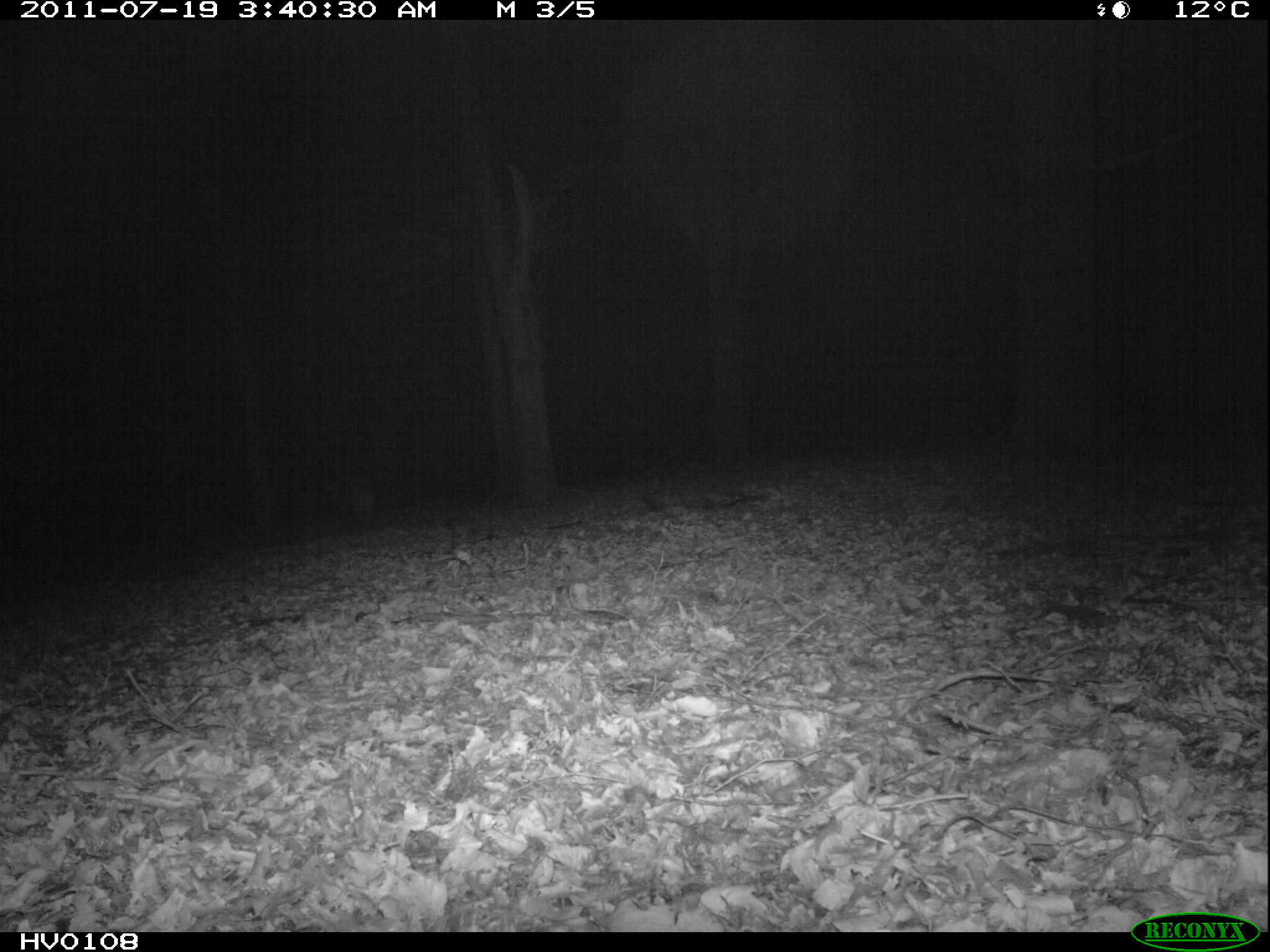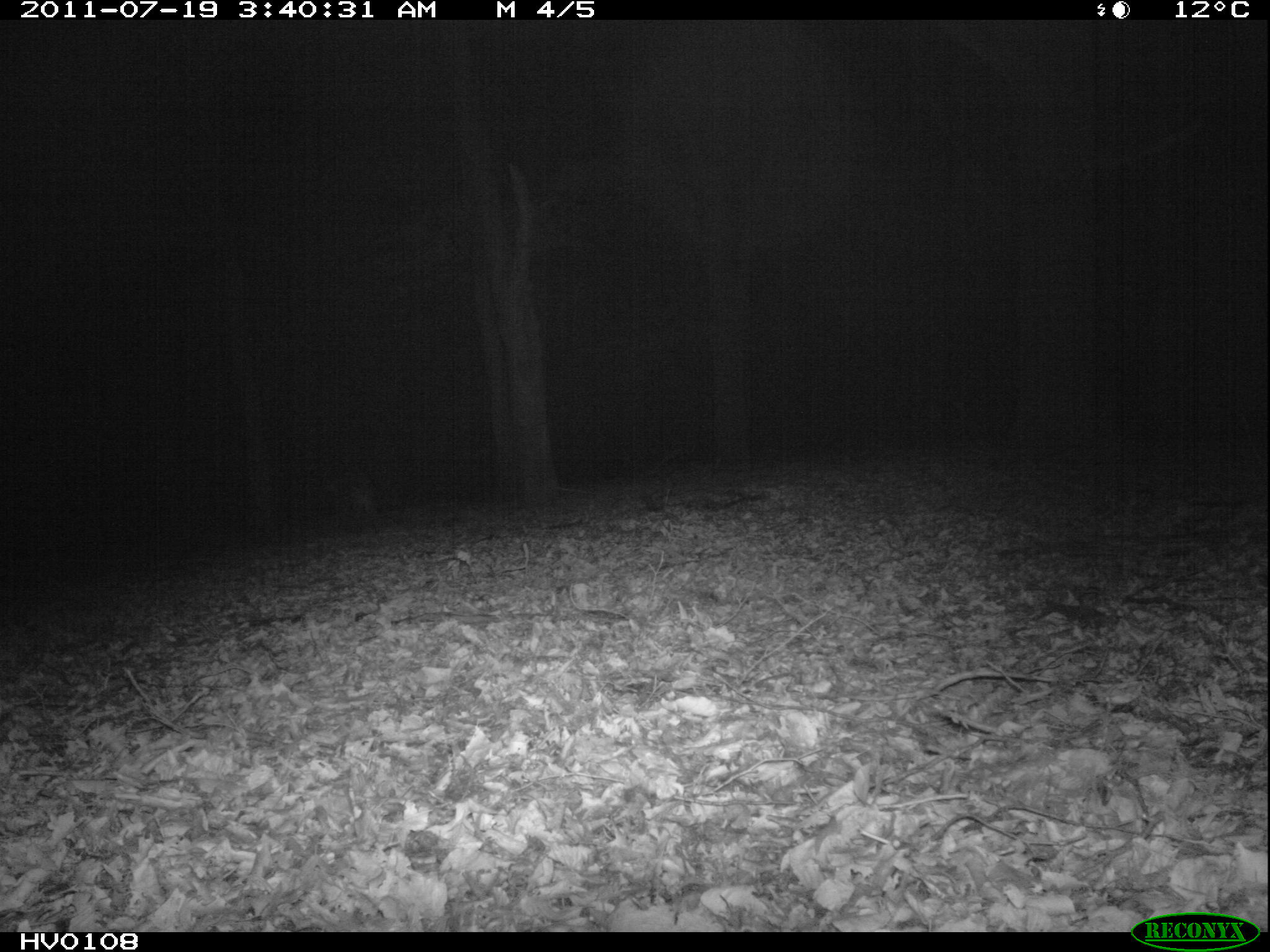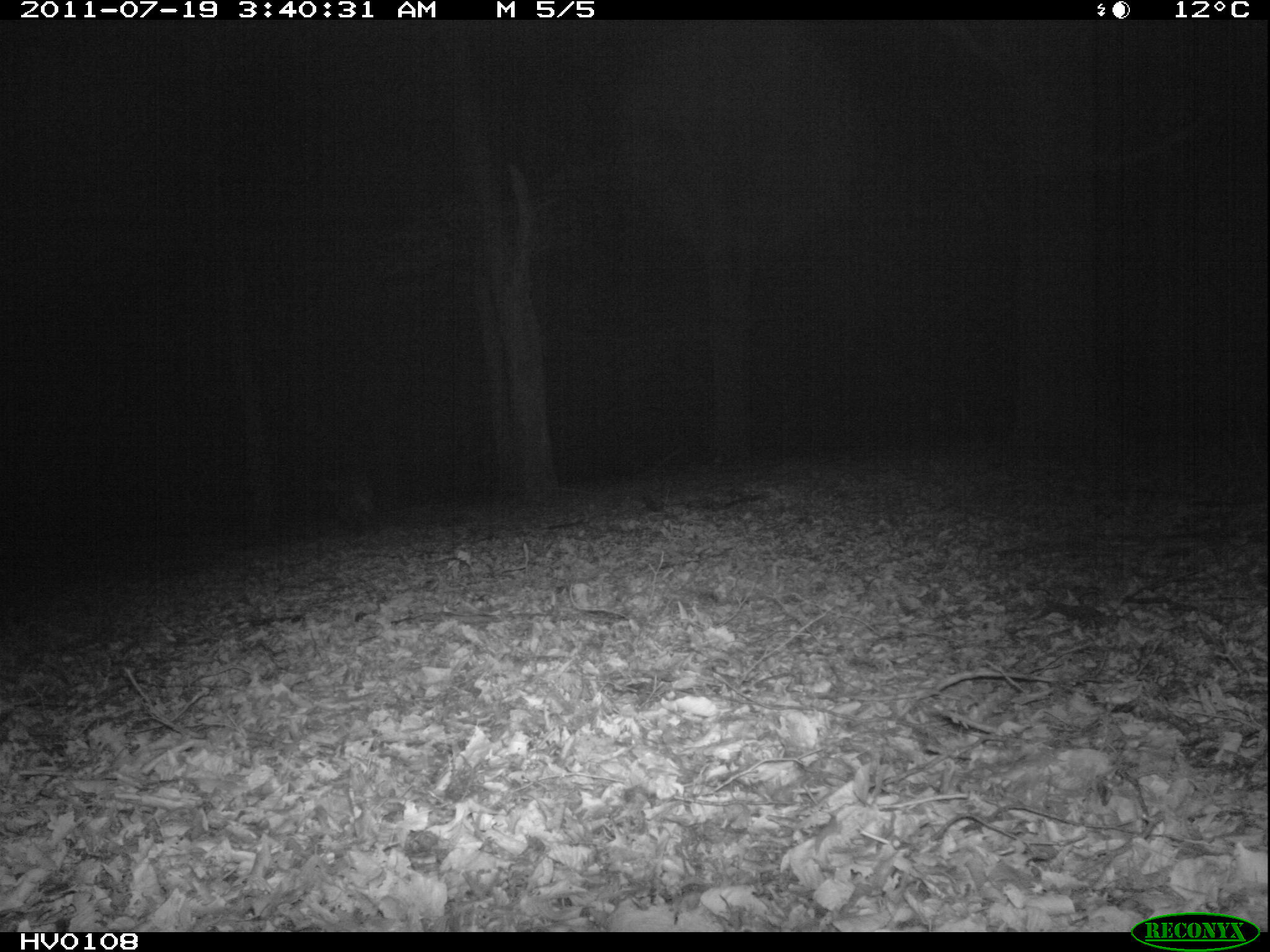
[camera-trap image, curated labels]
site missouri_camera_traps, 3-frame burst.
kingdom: Animalia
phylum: Chordata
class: Mammalia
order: Artiodactyla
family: Suidae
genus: Sus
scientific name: Sus scrofa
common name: wild boar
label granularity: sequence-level